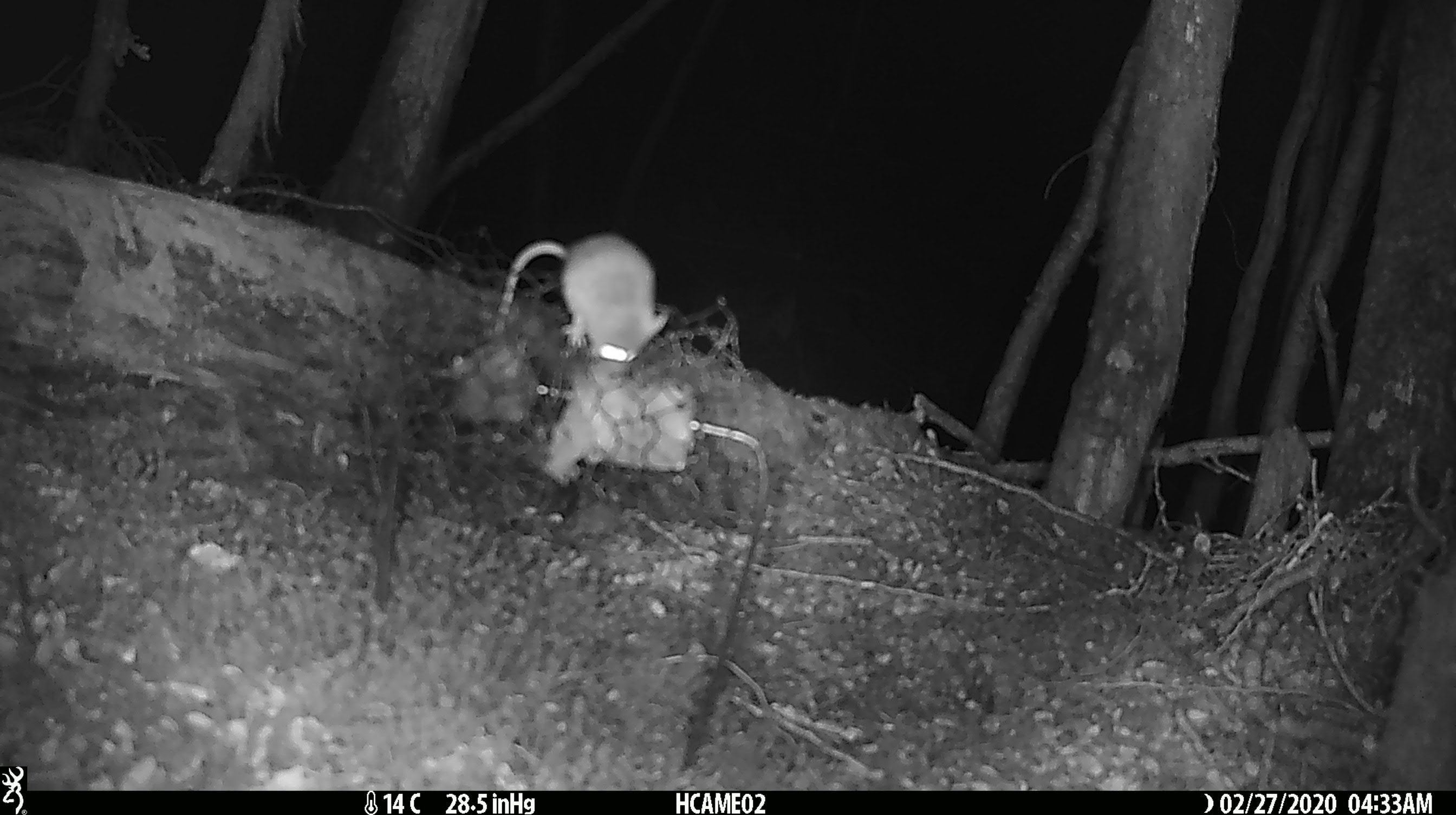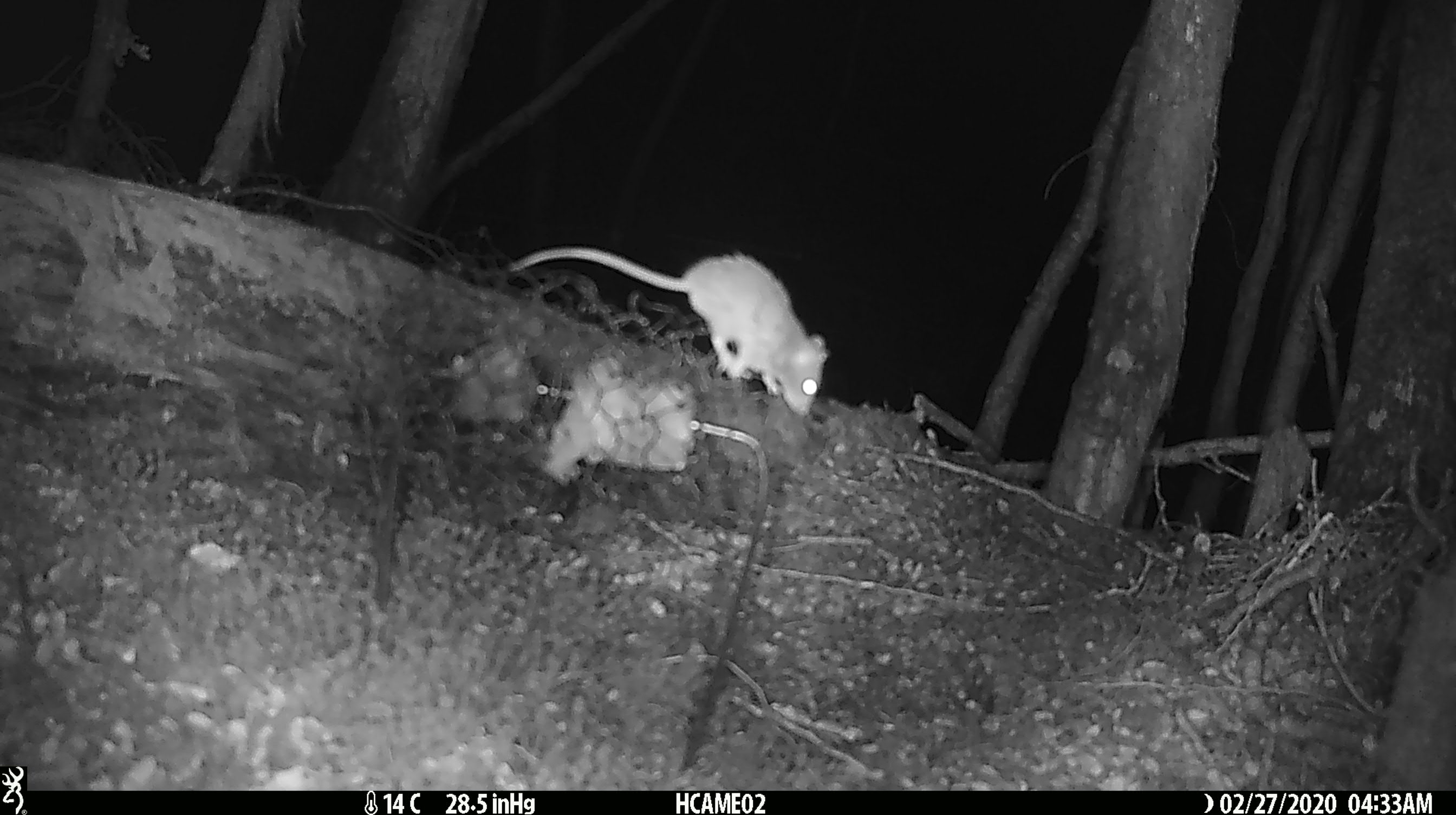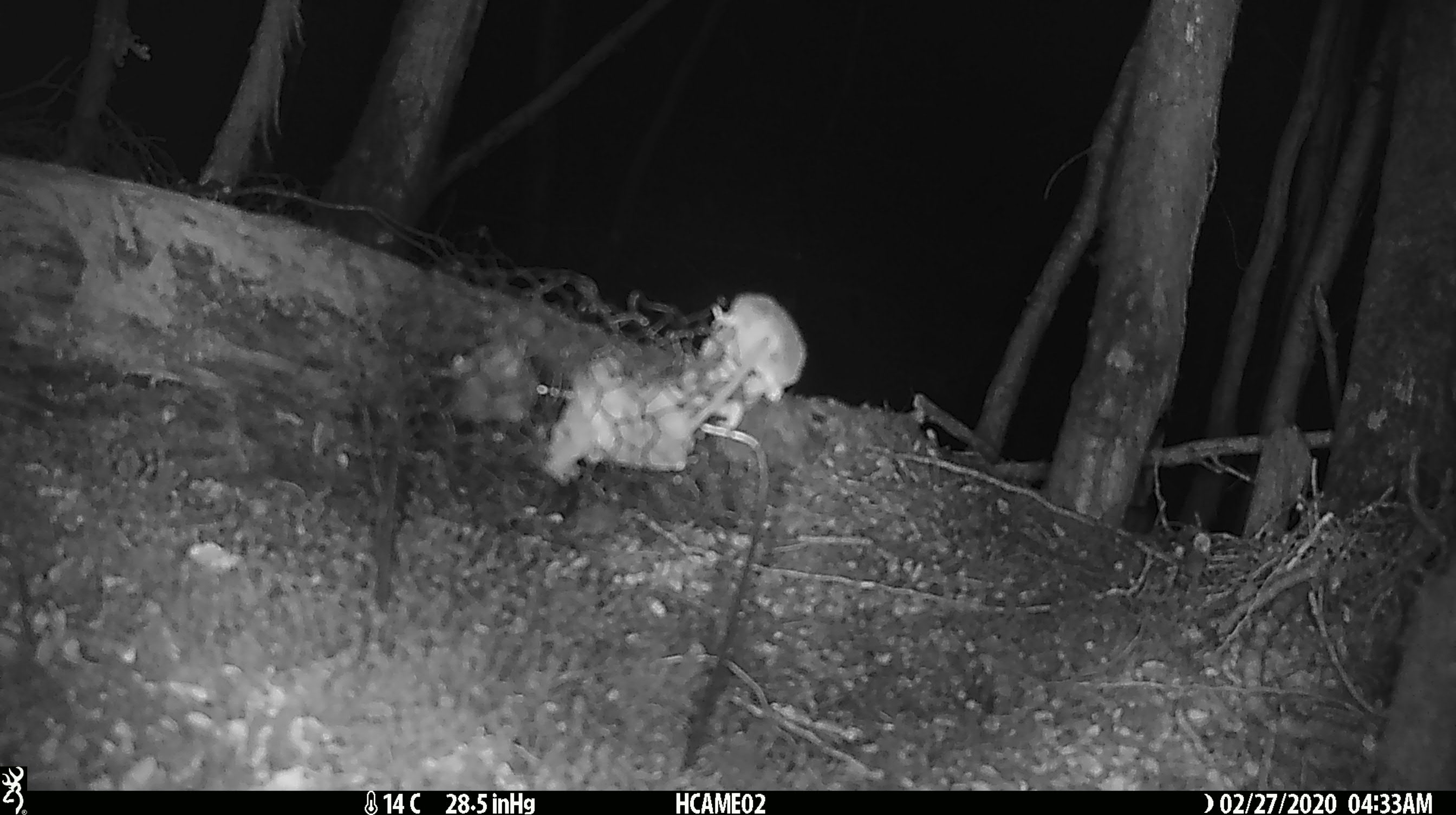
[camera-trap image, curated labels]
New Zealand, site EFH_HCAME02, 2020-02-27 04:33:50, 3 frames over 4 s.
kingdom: Animalia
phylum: Chordata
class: Mammalia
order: Rodentia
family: Muridae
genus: Mus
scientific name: Mus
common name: mouse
Mouse (Mus).